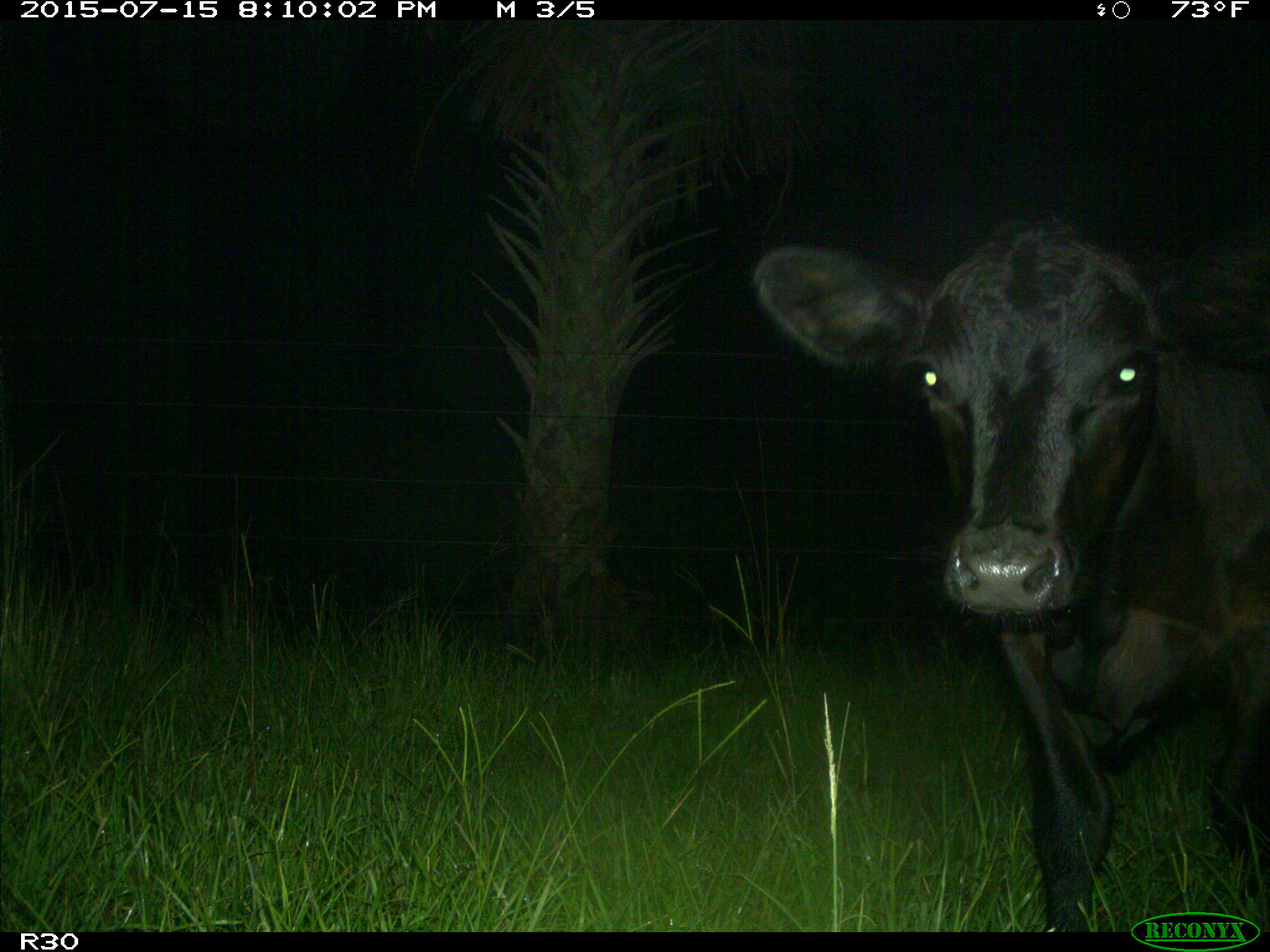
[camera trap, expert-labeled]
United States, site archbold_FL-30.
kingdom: Animalia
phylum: Chordata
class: Mammalia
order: Artiodactyla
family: Bovidae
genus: Bos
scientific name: Bos taurus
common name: domestic cow